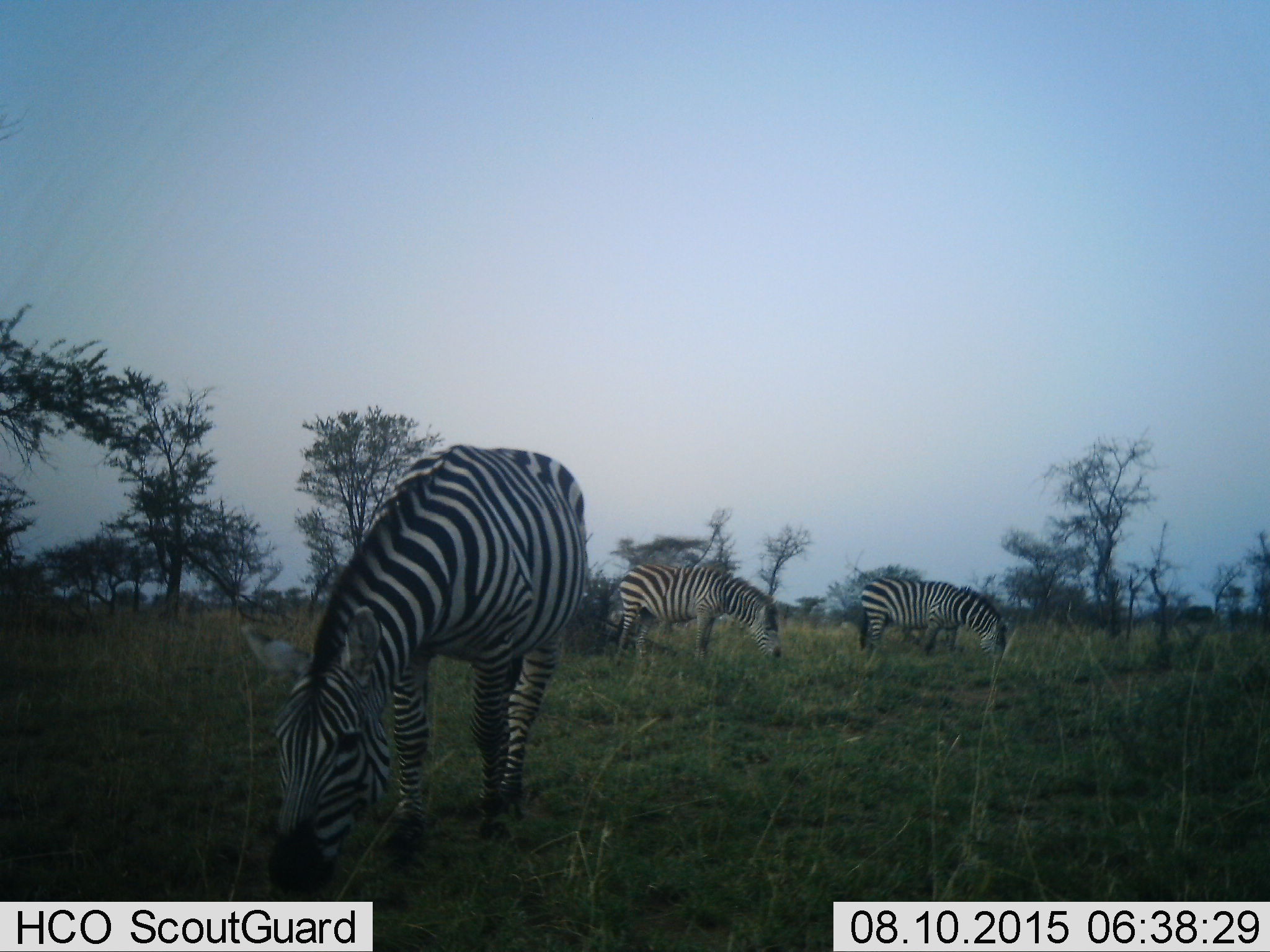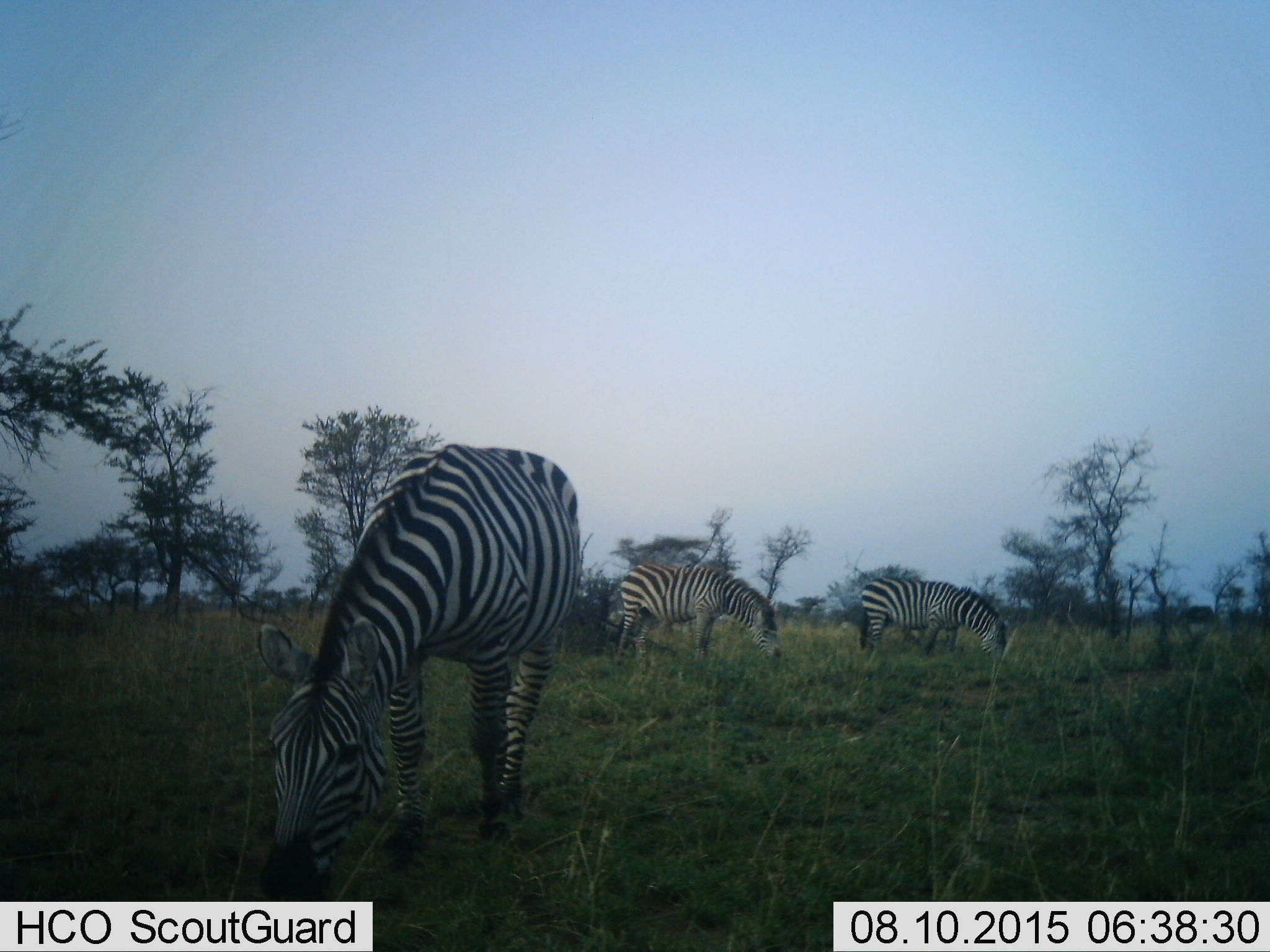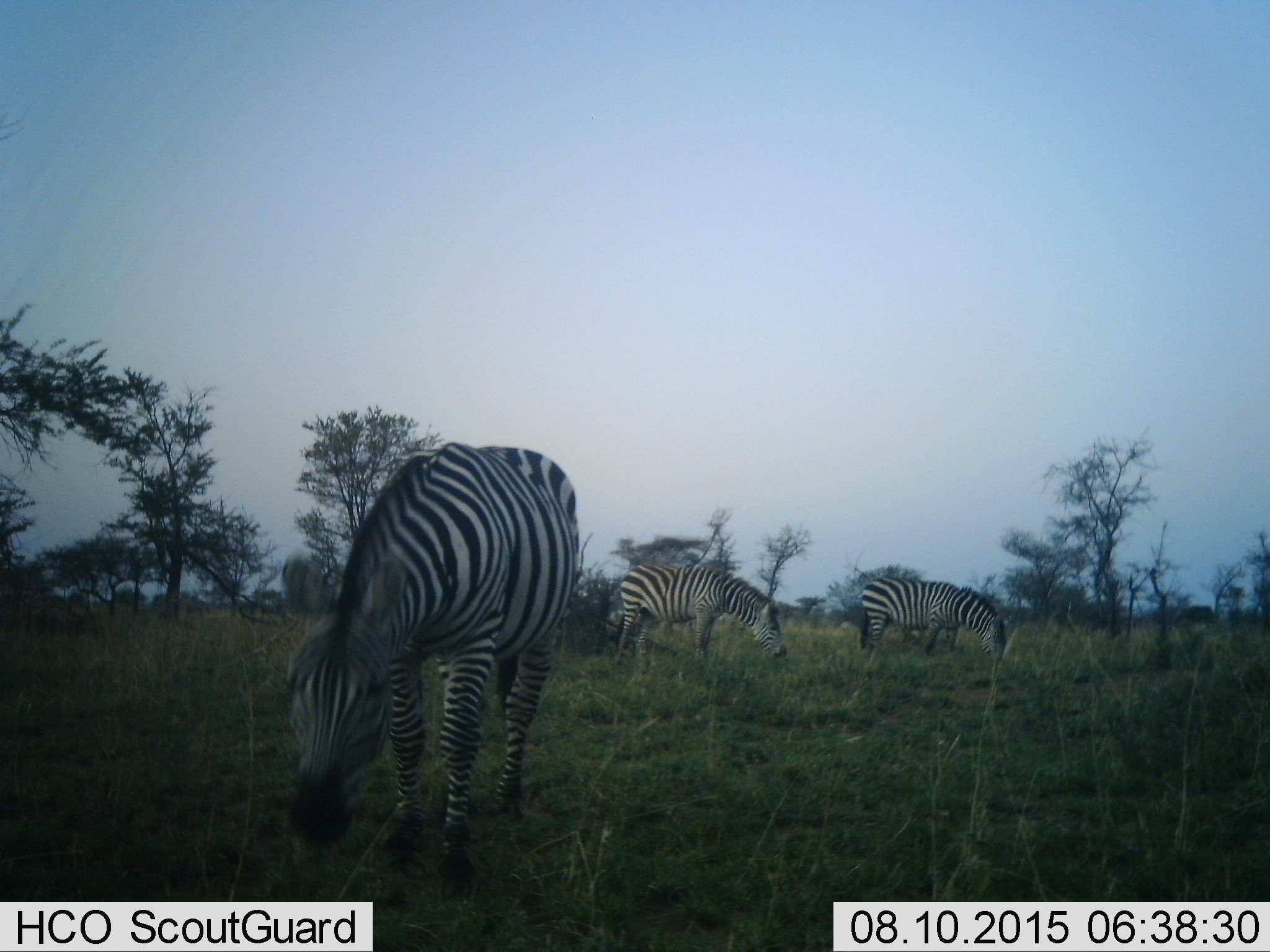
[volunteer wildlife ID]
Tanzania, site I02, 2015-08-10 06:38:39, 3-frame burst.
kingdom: Animalia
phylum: Chordata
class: Mammalia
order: Perissodactyla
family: Equidae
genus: Equus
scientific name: Equus quagga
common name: plains zebra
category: zebra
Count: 3.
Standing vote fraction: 0%.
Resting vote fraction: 0%.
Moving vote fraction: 0%.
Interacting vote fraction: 0%.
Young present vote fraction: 0%.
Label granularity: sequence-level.